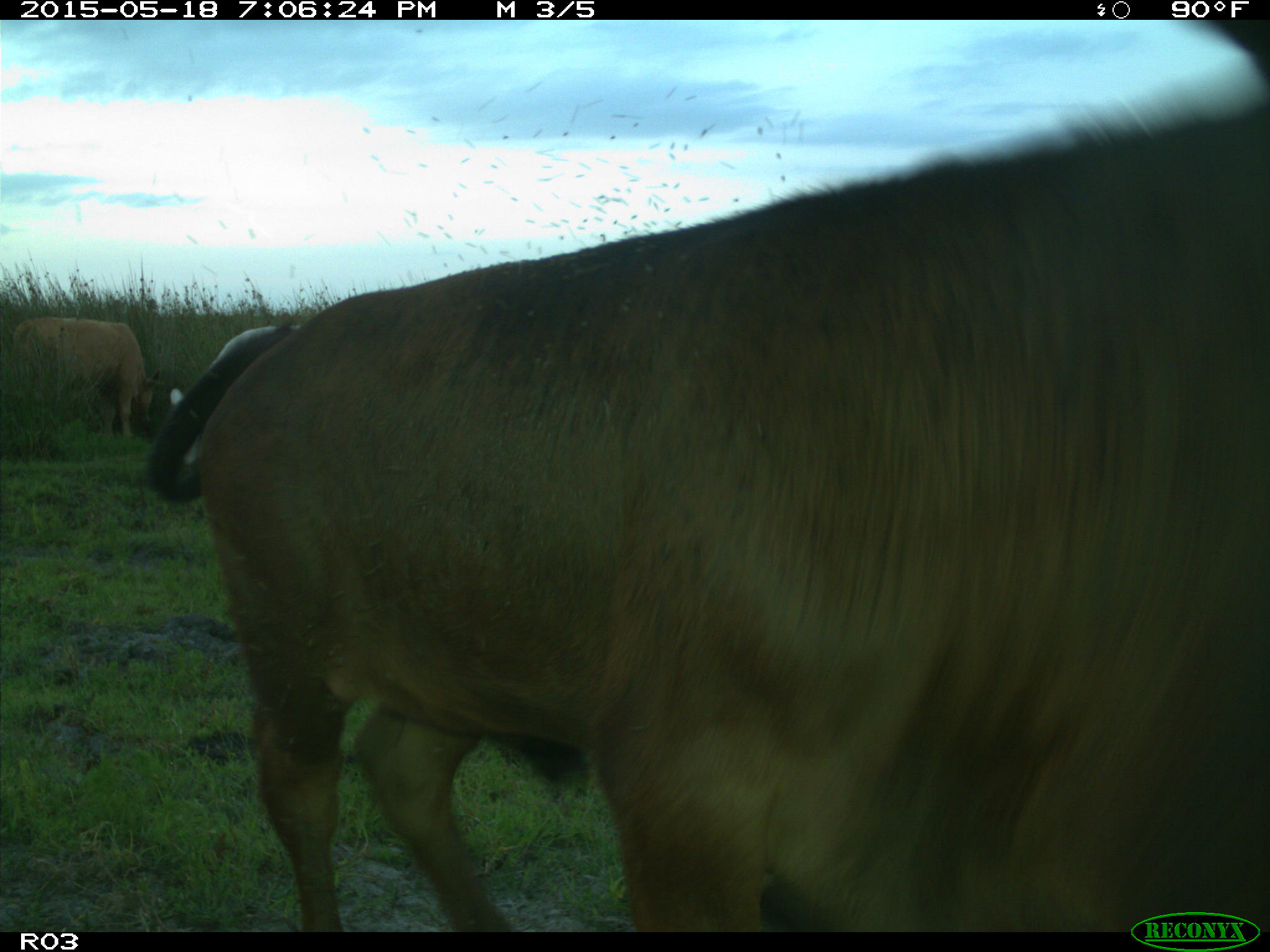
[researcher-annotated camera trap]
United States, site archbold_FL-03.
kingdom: Animalia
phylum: Chordata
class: Mammalia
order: Artiodactyla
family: Bovidae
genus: Bos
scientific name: Bos taurus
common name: domestic cow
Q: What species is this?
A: Bos taurus (domestic cow).